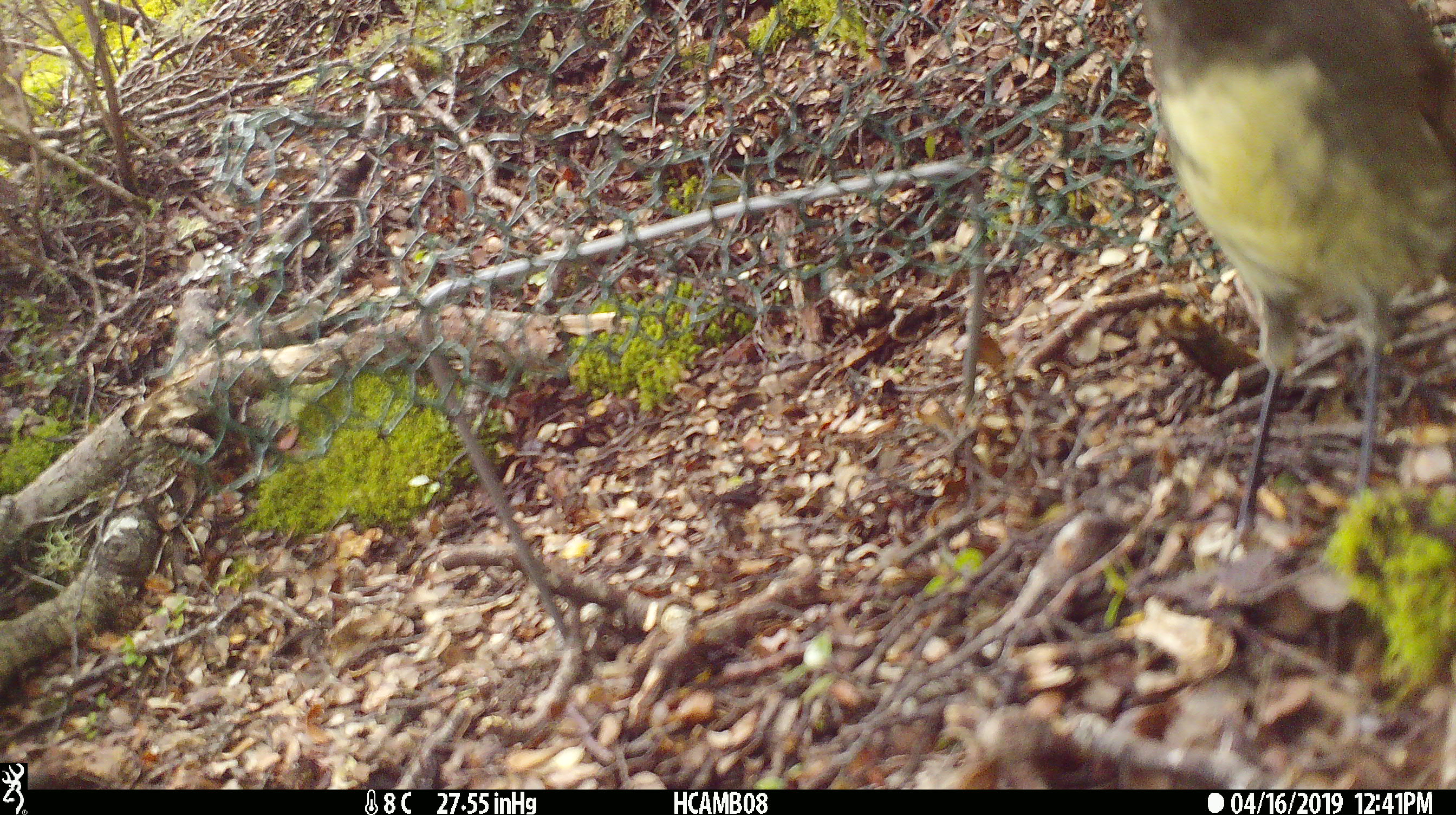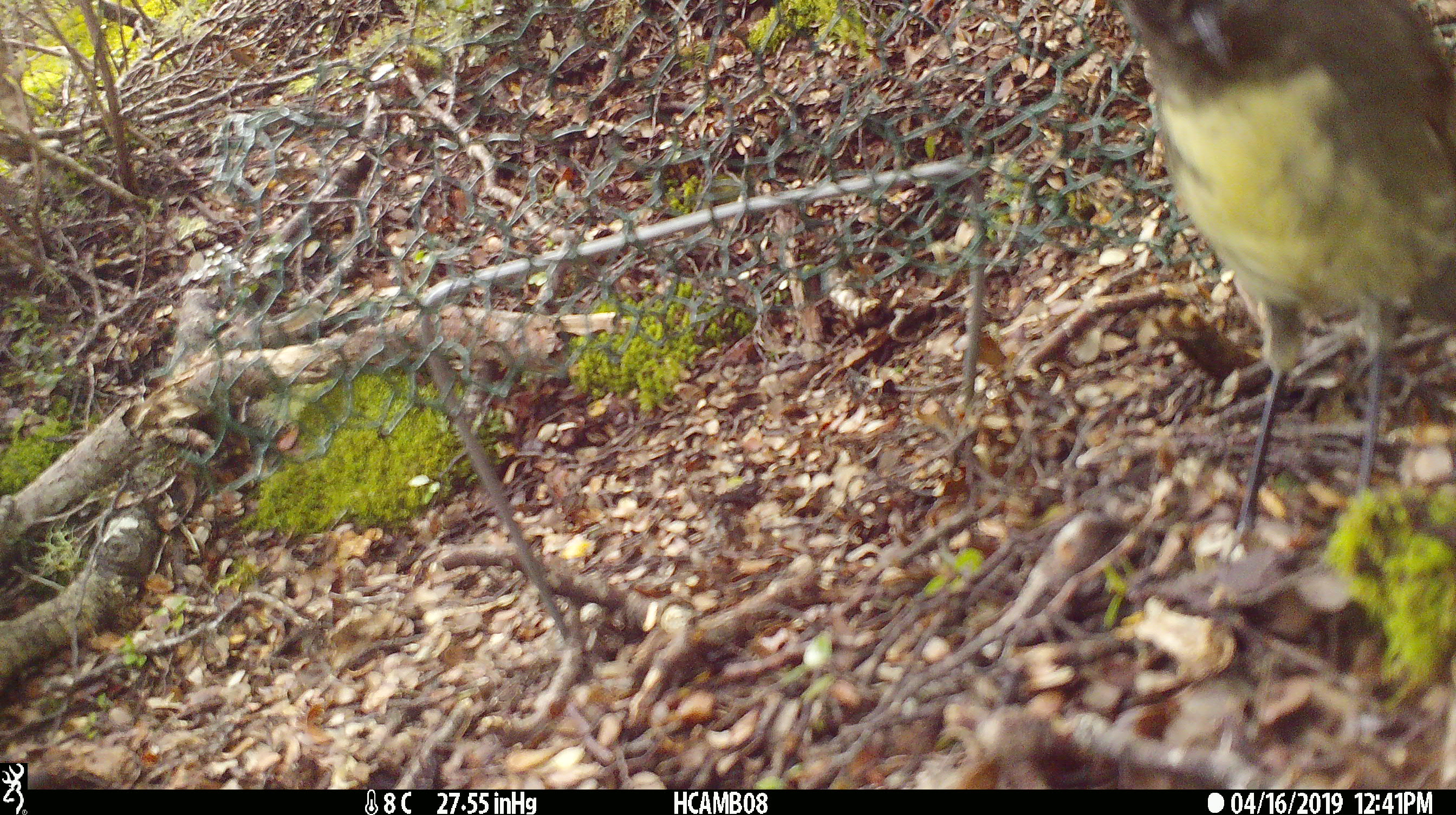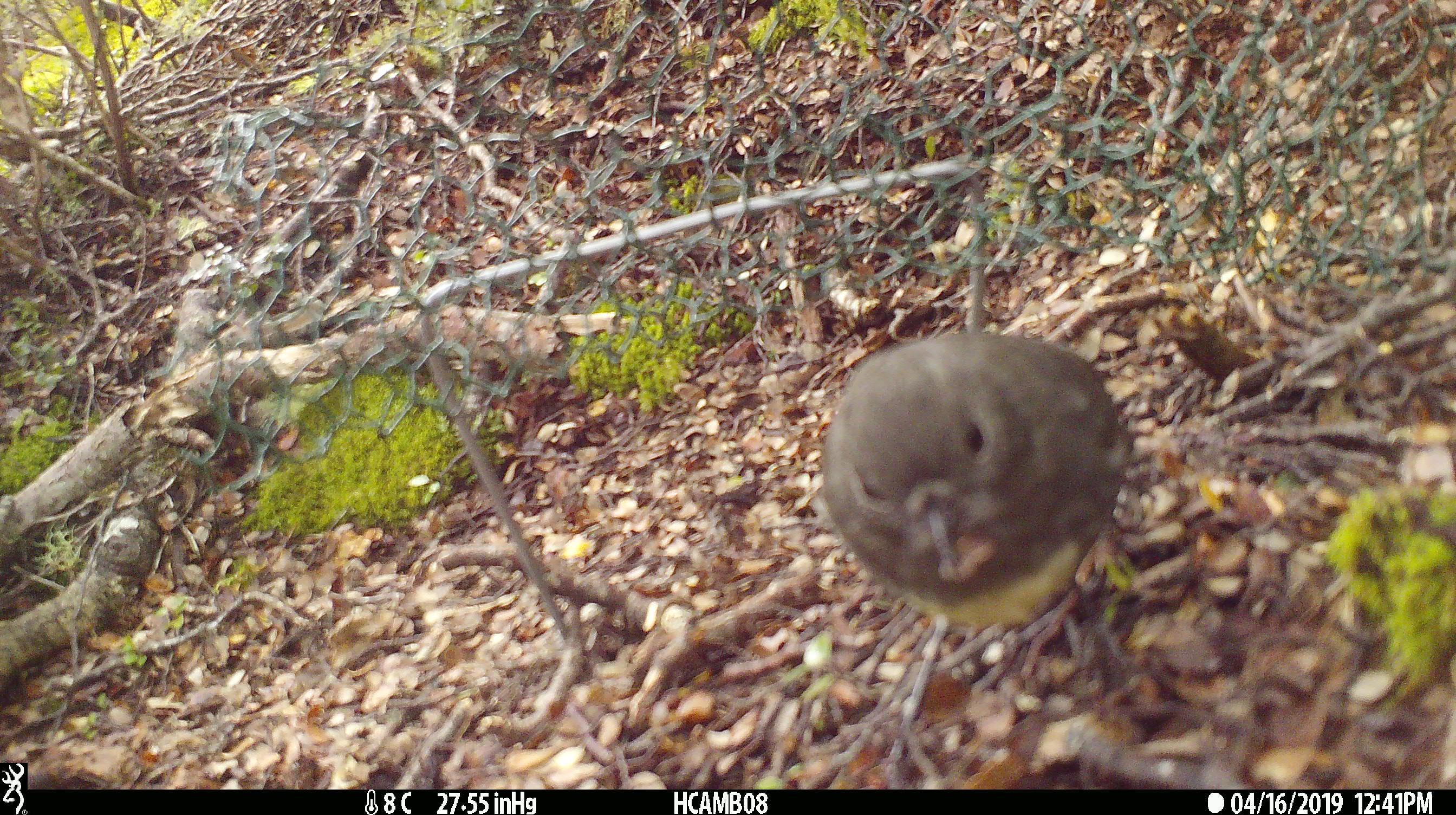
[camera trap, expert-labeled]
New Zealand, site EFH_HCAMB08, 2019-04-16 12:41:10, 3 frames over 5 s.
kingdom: Animalia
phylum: Chordata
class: Aves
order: Passeriformes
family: Petroicidae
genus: Petroica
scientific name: Petroica australis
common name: new zealand robin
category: robin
Robin (new zealand robin) (Petroica australis).